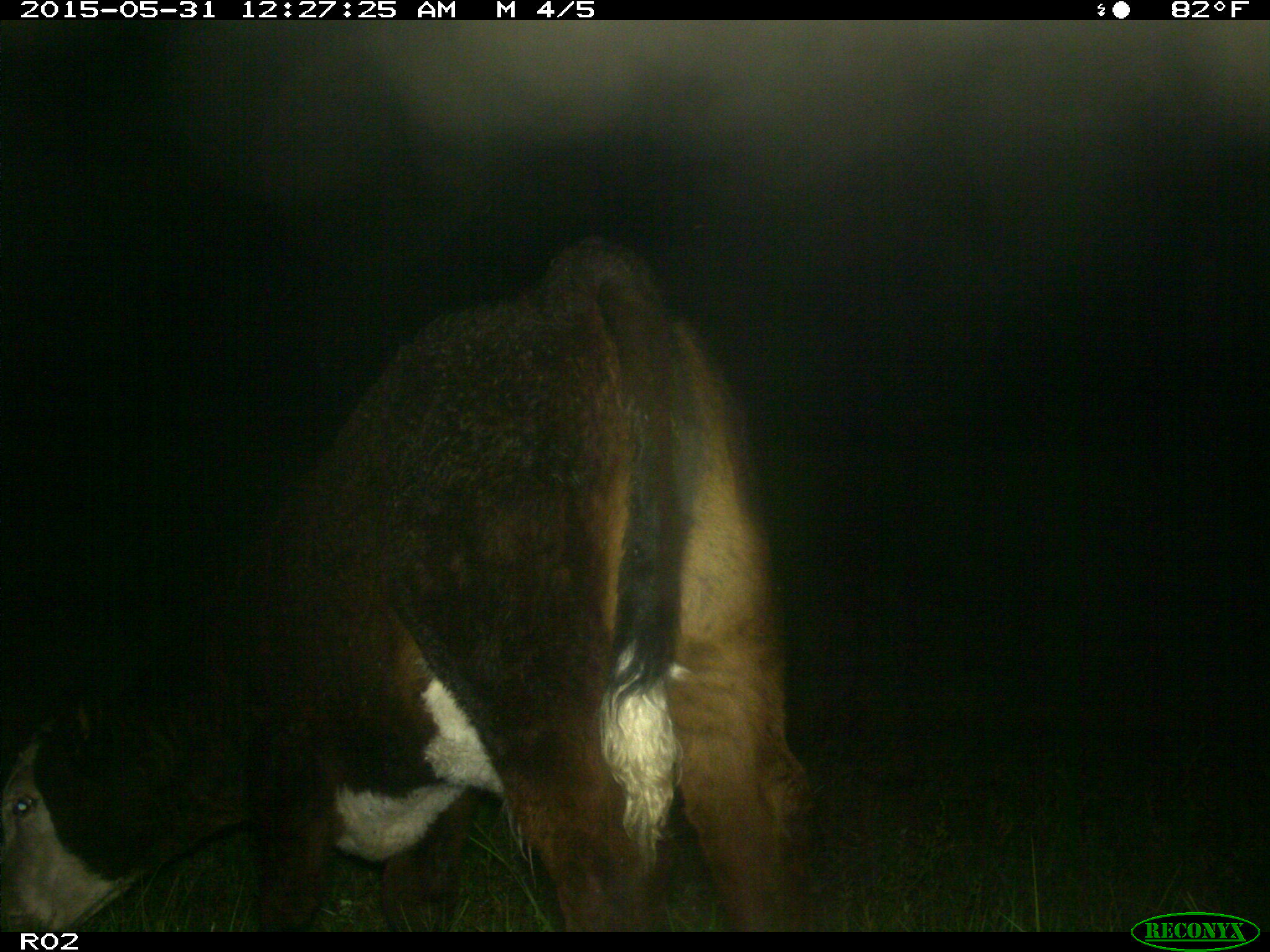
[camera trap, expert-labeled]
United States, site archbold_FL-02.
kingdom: Animalia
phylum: Chordata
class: Mammalia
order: Artiodactyla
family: Bovidae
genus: Bos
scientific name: Bos taurus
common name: domestic cow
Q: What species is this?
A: Bos taurus (domestic cow).